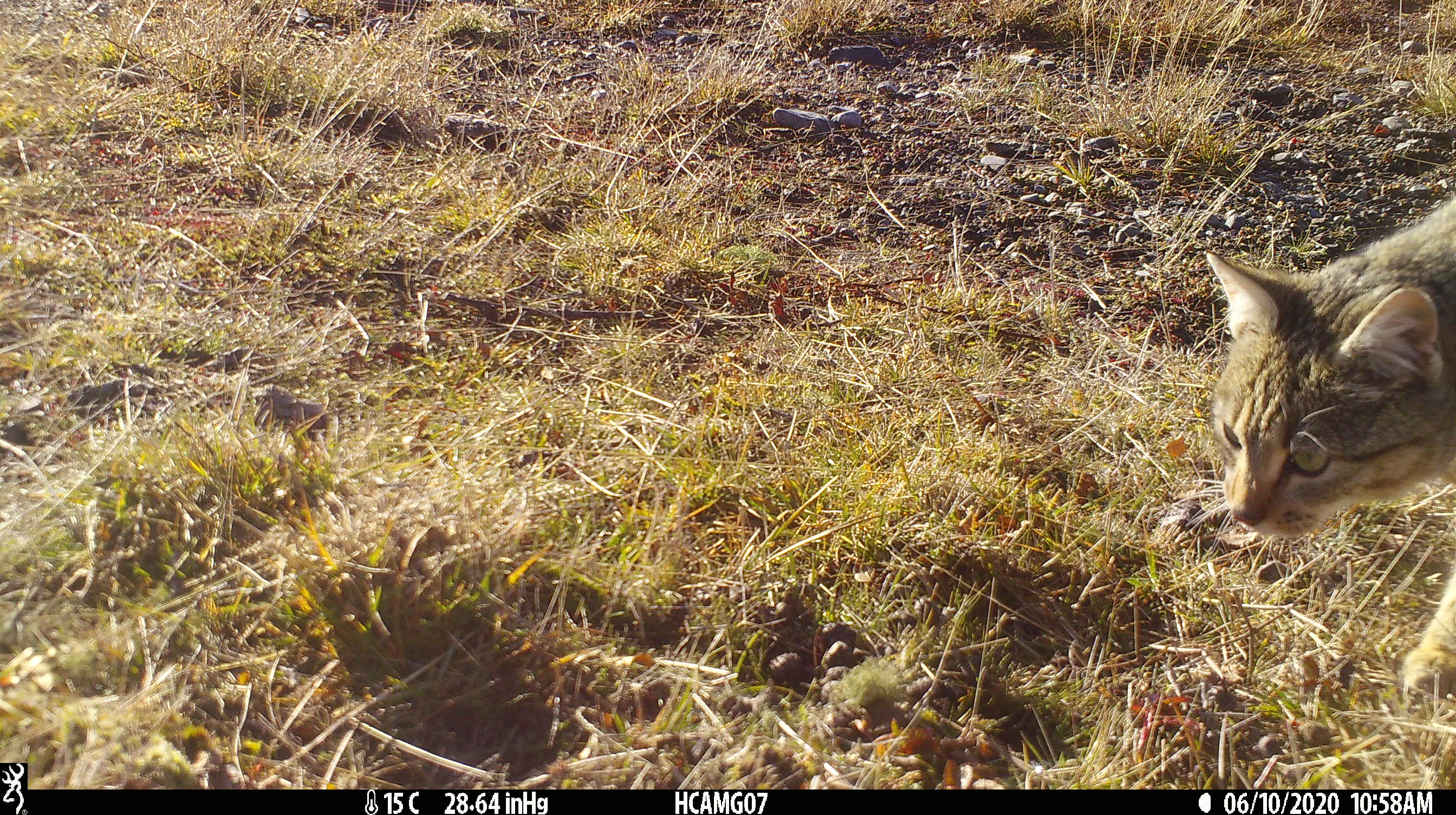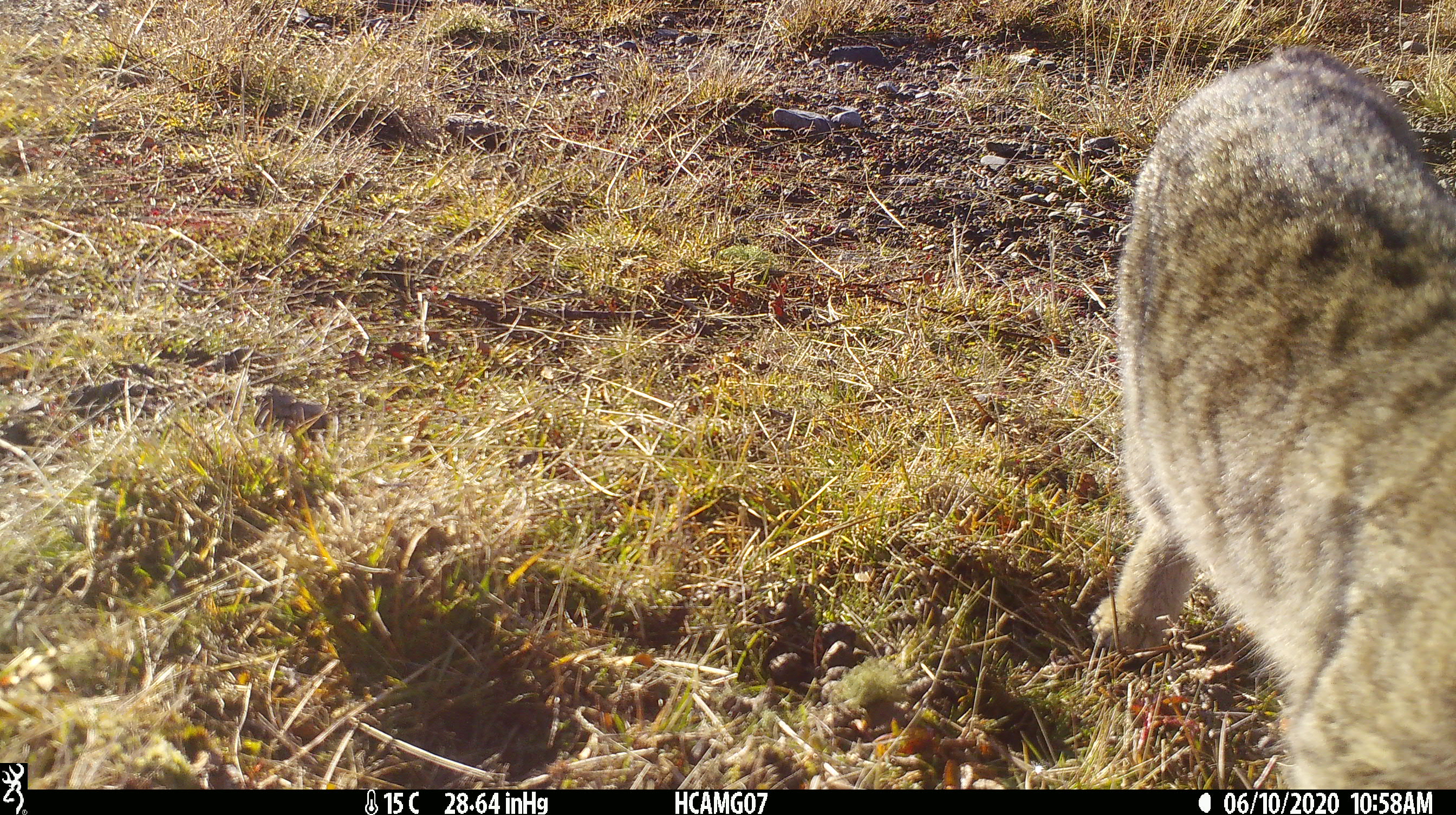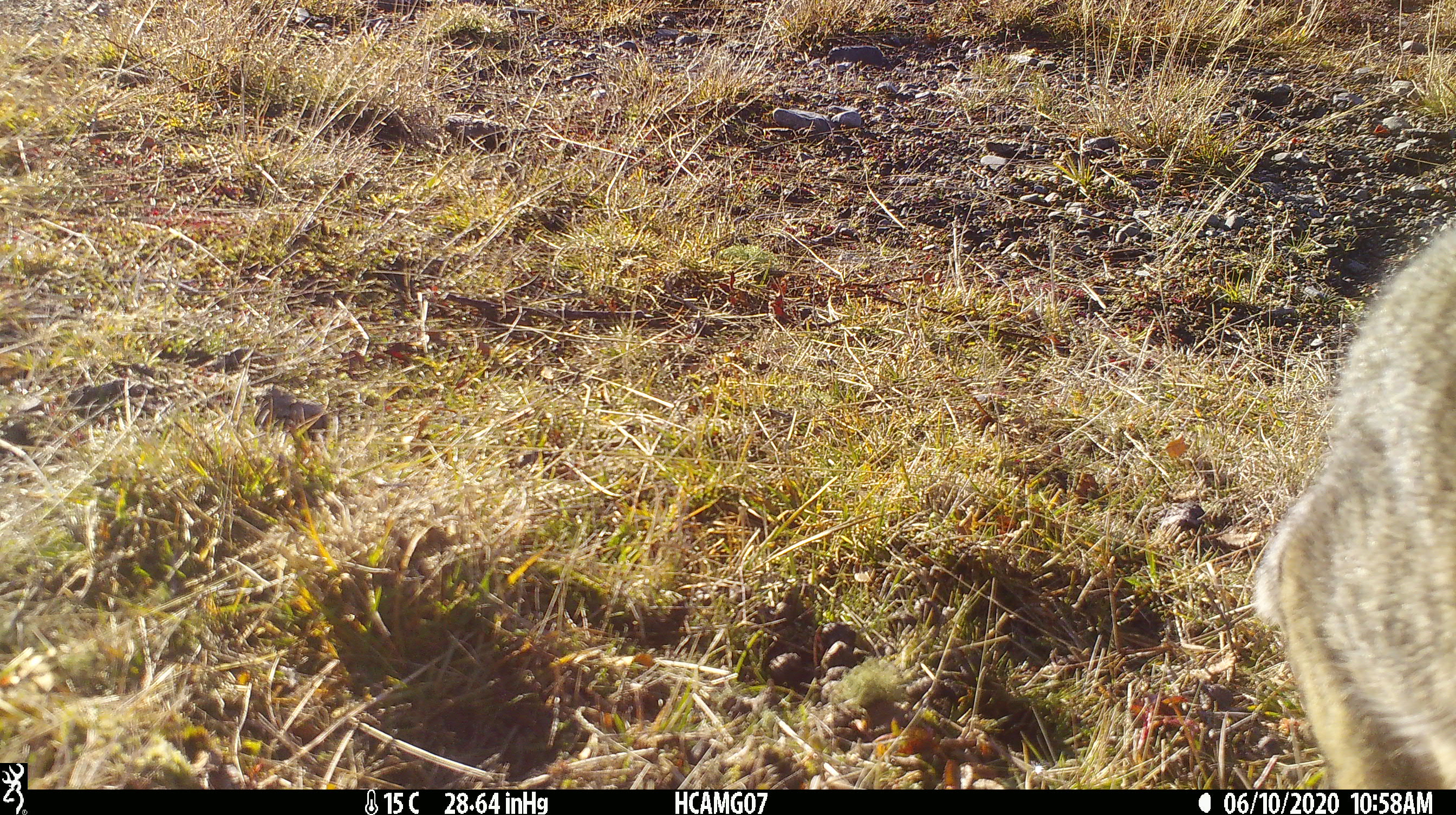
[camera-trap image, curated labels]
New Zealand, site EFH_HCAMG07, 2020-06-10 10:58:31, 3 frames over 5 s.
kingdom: Animalia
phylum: Chordata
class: Mammalia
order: Carnivora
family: Felidae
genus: Felis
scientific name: Felis catus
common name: domestic cat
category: cat